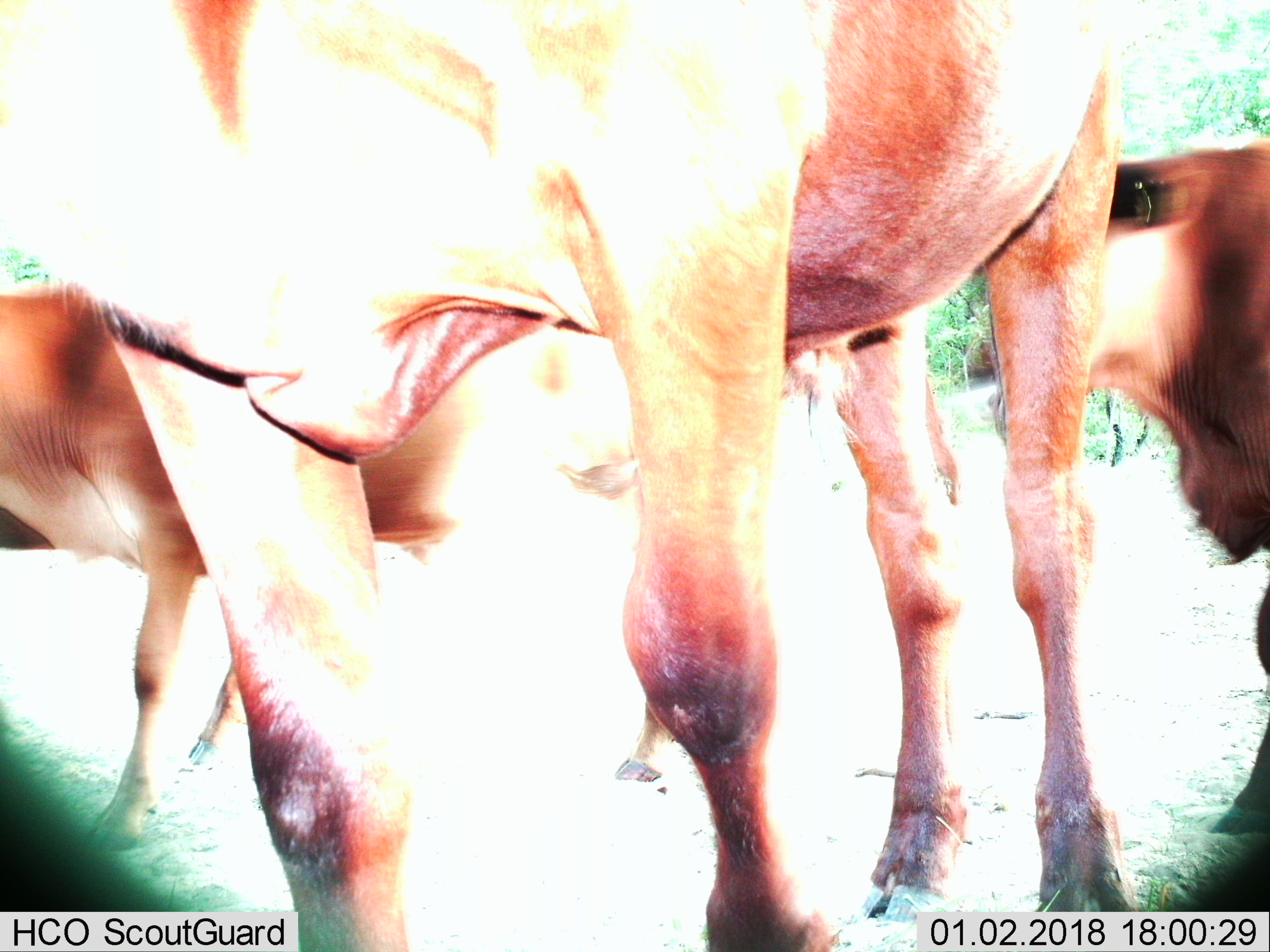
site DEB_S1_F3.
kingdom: Animalia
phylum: Chordata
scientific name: Vertebrata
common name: domestic animal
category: domesticanimal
Domesticanimal (domestic animal) (Vertebrata), count 4. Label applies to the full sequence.